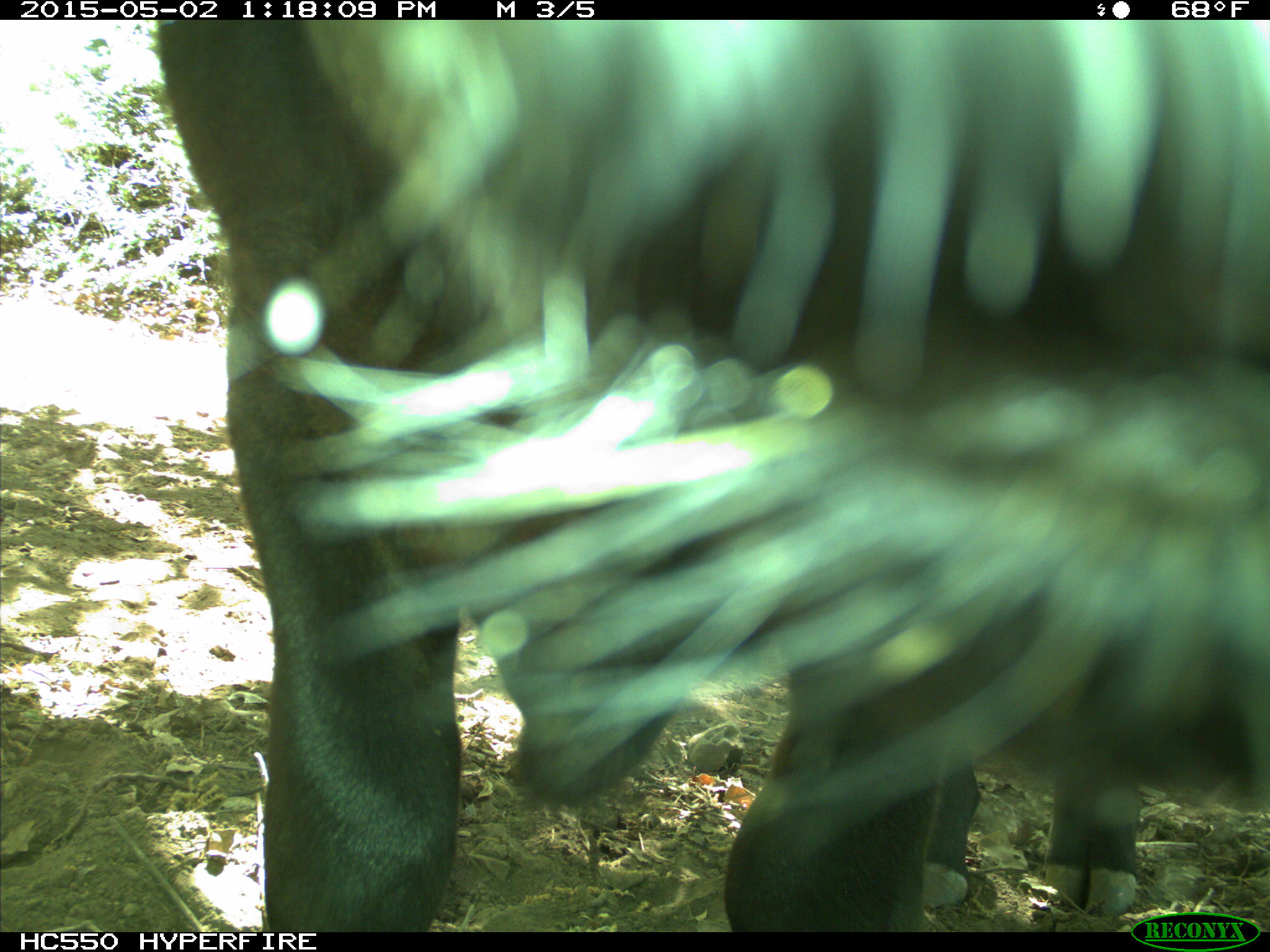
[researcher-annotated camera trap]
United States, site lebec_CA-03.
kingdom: Animalia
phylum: Chordata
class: Mammalia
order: Artiodactyla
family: Bovidae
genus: Bos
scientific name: Bos taurus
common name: domestic cow